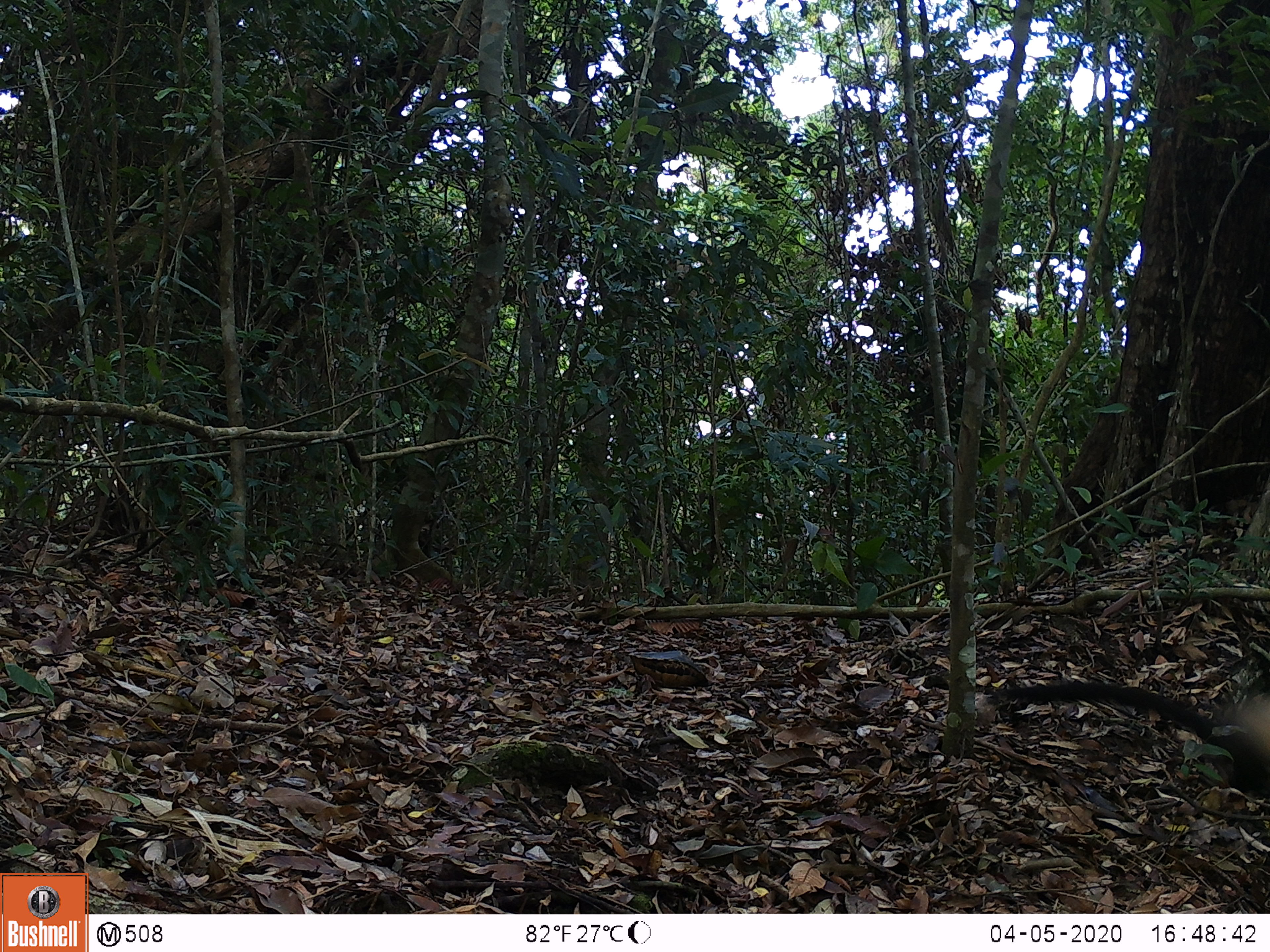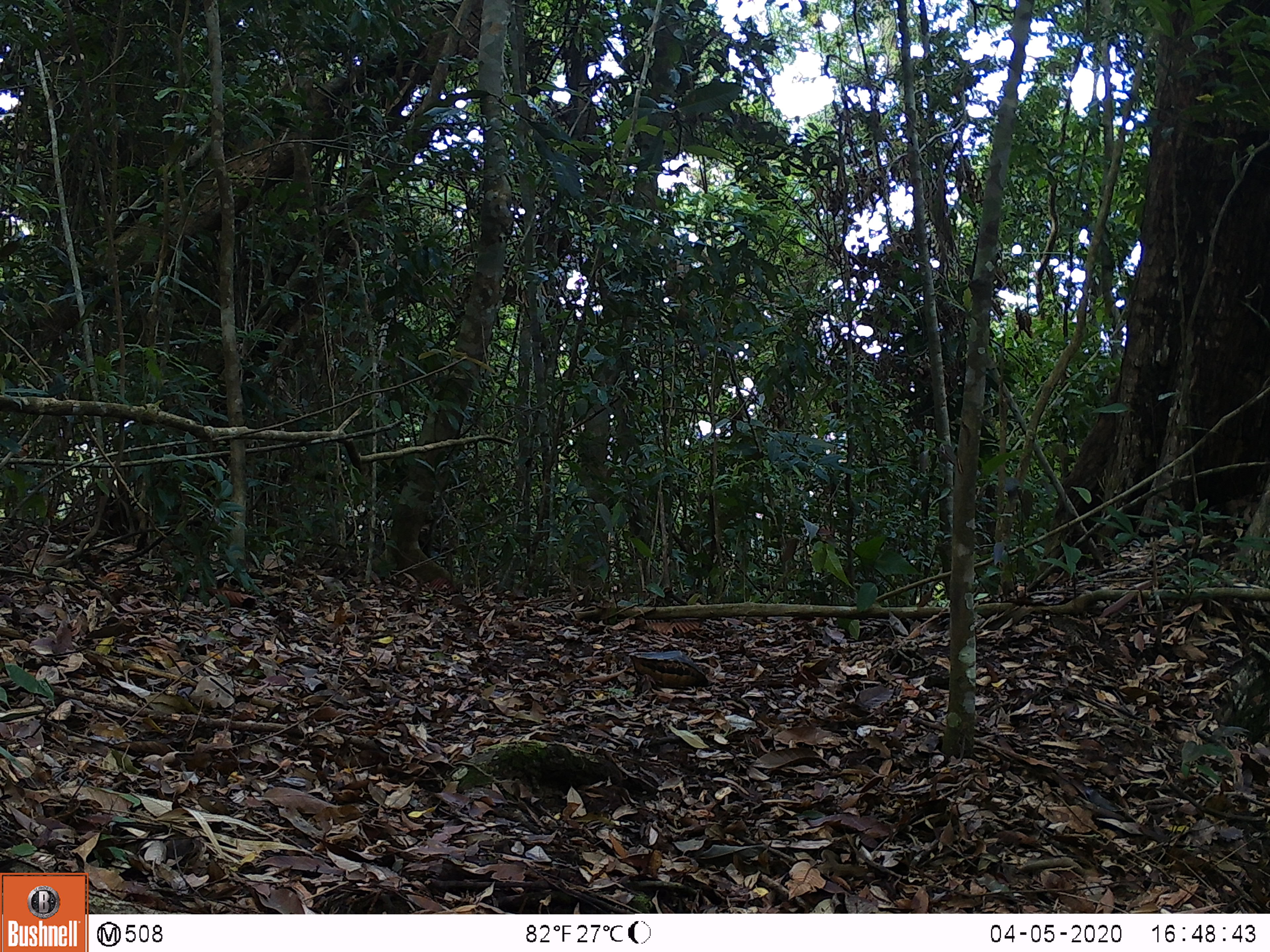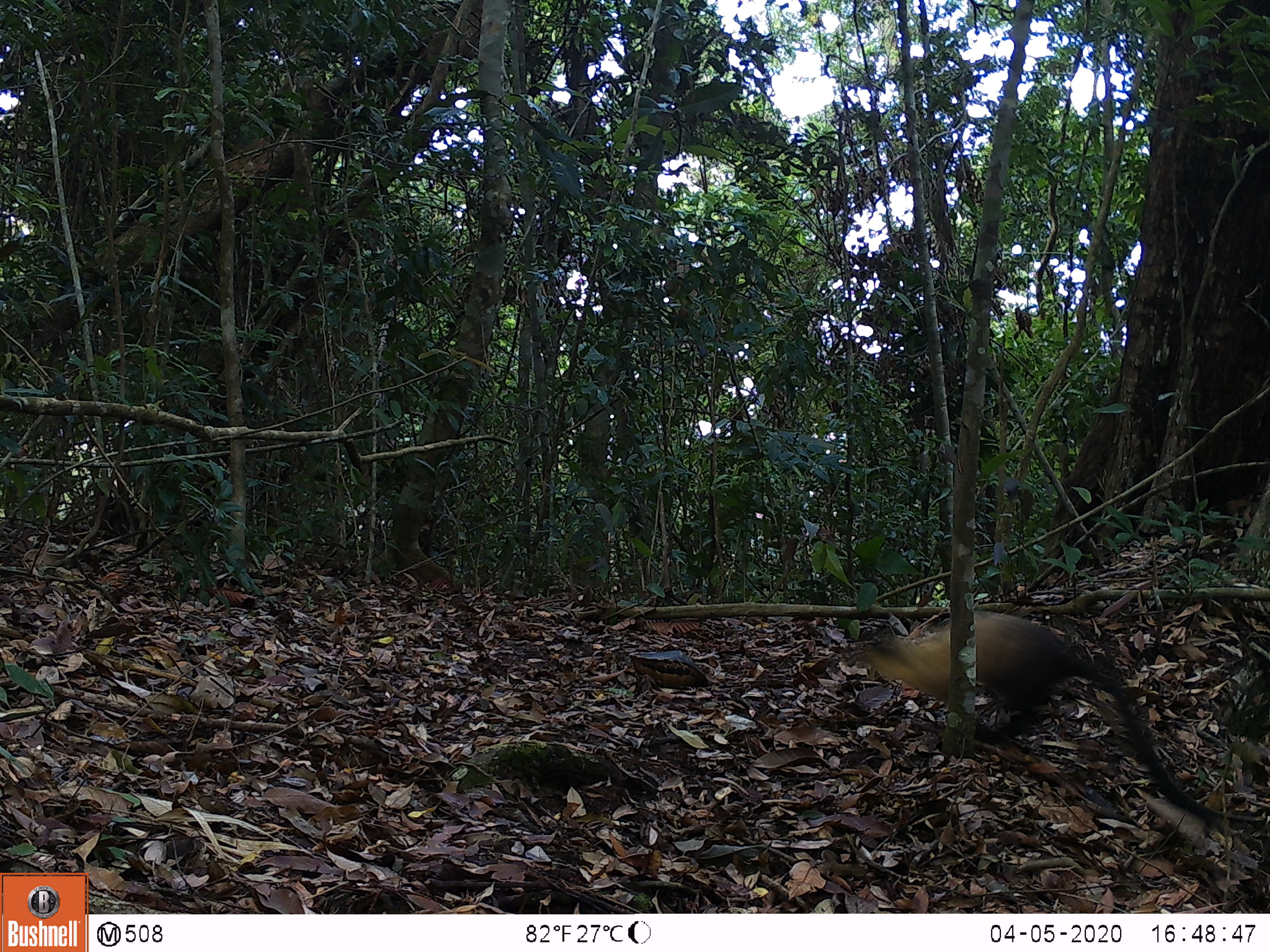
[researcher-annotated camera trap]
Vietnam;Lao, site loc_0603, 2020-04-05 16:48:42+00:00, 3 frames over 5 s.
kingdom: Animalia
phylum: Chordata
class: Mammalia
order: Carnivora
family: Mustelidae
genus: Martes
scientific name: Martes flavigula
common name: yellow-throated marten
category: yellow throated marten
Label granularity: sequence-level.